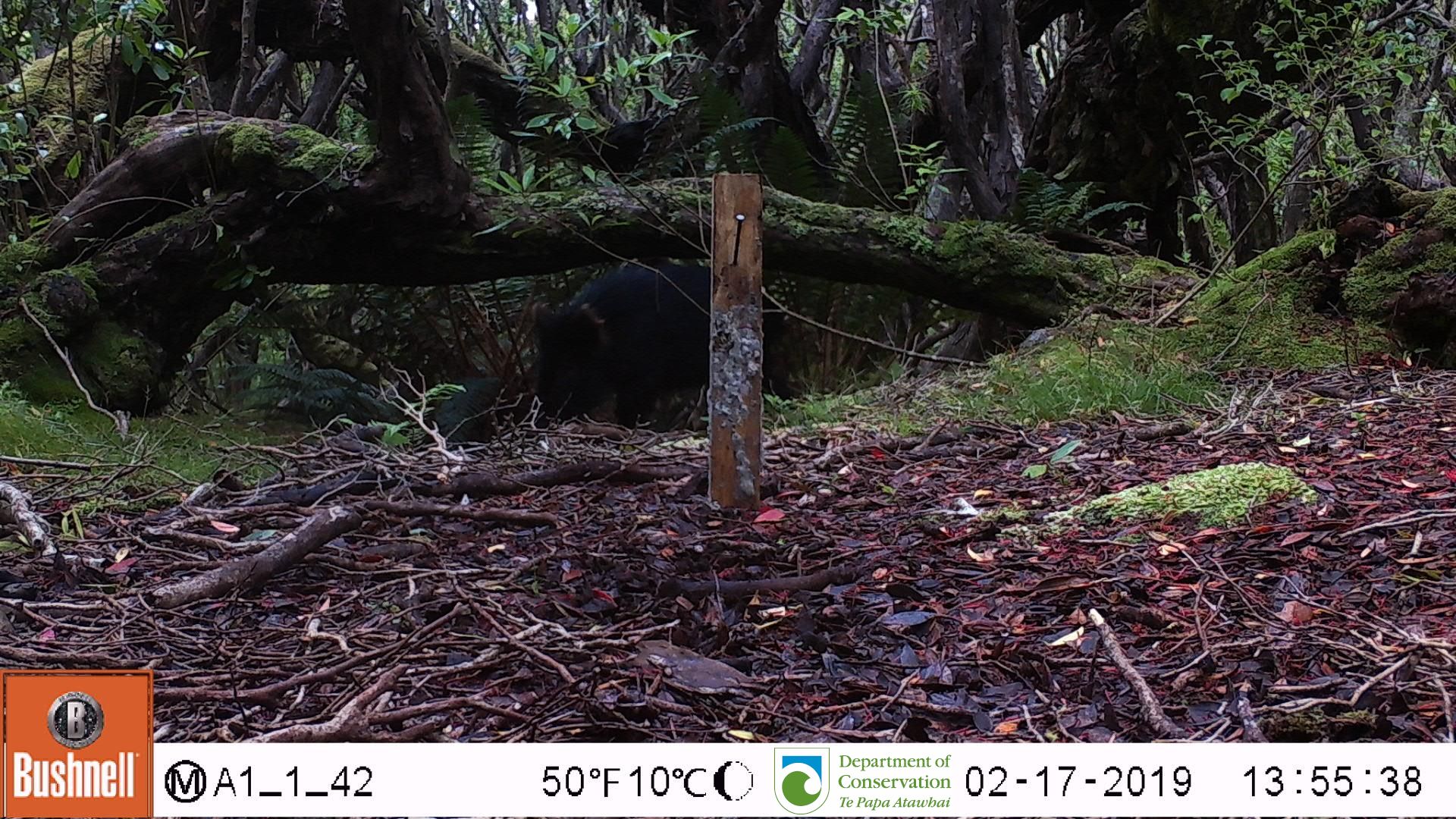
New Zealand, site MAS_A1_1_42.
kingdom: Animalia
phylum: Chordata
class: Mammalia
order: Artiodactyla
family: Suidae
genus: Sus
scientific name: Sus scrofa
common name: pig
Pig (Sus scrofa).